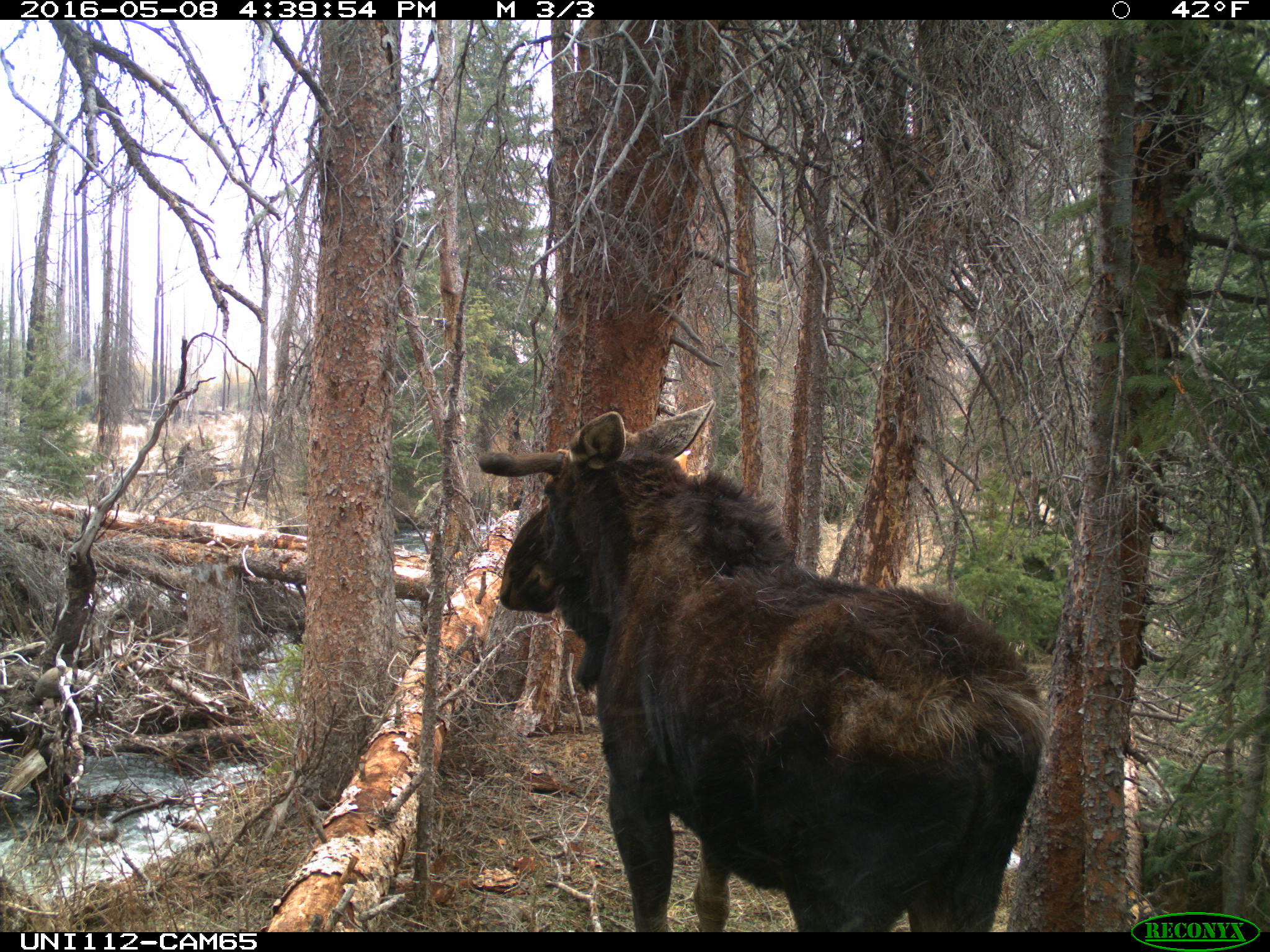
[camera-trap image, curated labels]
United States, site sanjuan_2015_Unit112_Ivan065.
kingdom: Animalia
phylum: Chordata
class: Mammalia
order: Artiodactyla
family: Cervidae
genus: Alces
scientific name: Alces alces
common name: moose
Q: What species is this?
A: Alces alces (moose).